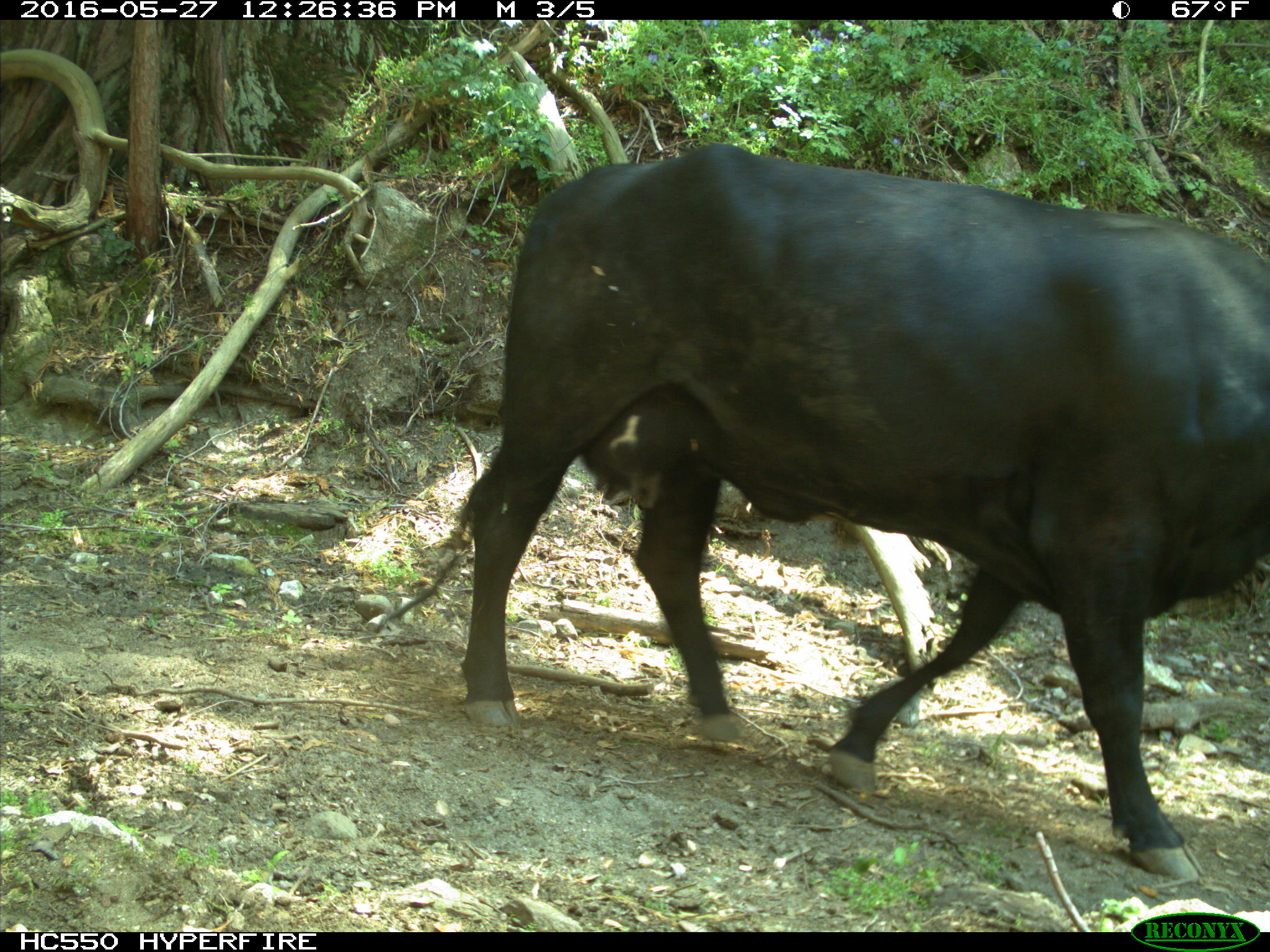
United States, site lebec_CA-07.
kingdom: Animalia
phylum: Chordata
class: Mammalia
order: Artiodactyla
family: Bovidae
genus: Bos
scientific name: Bos taurus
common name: domestic cow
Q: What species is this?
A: Bos taurus (domestic cow).